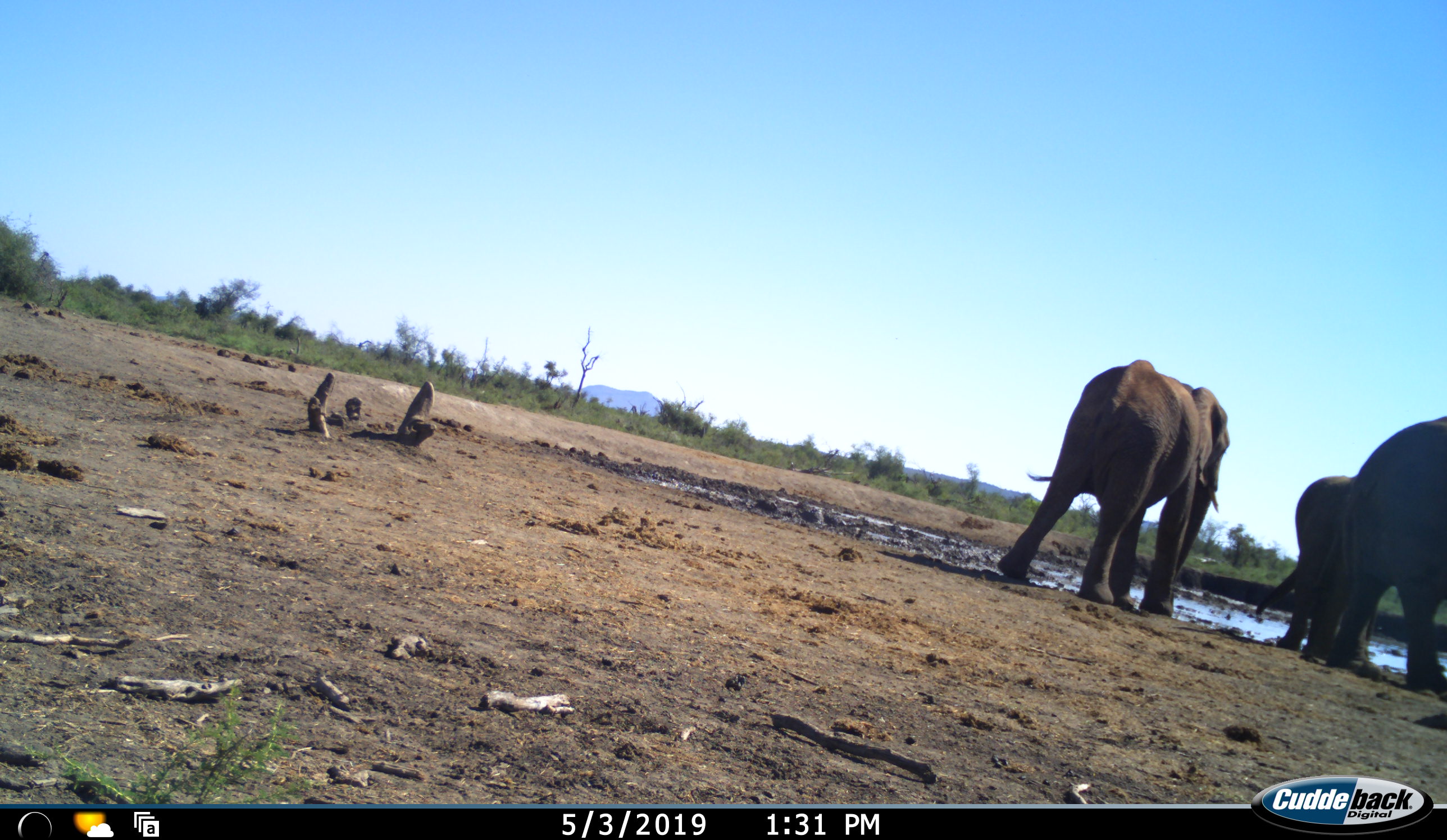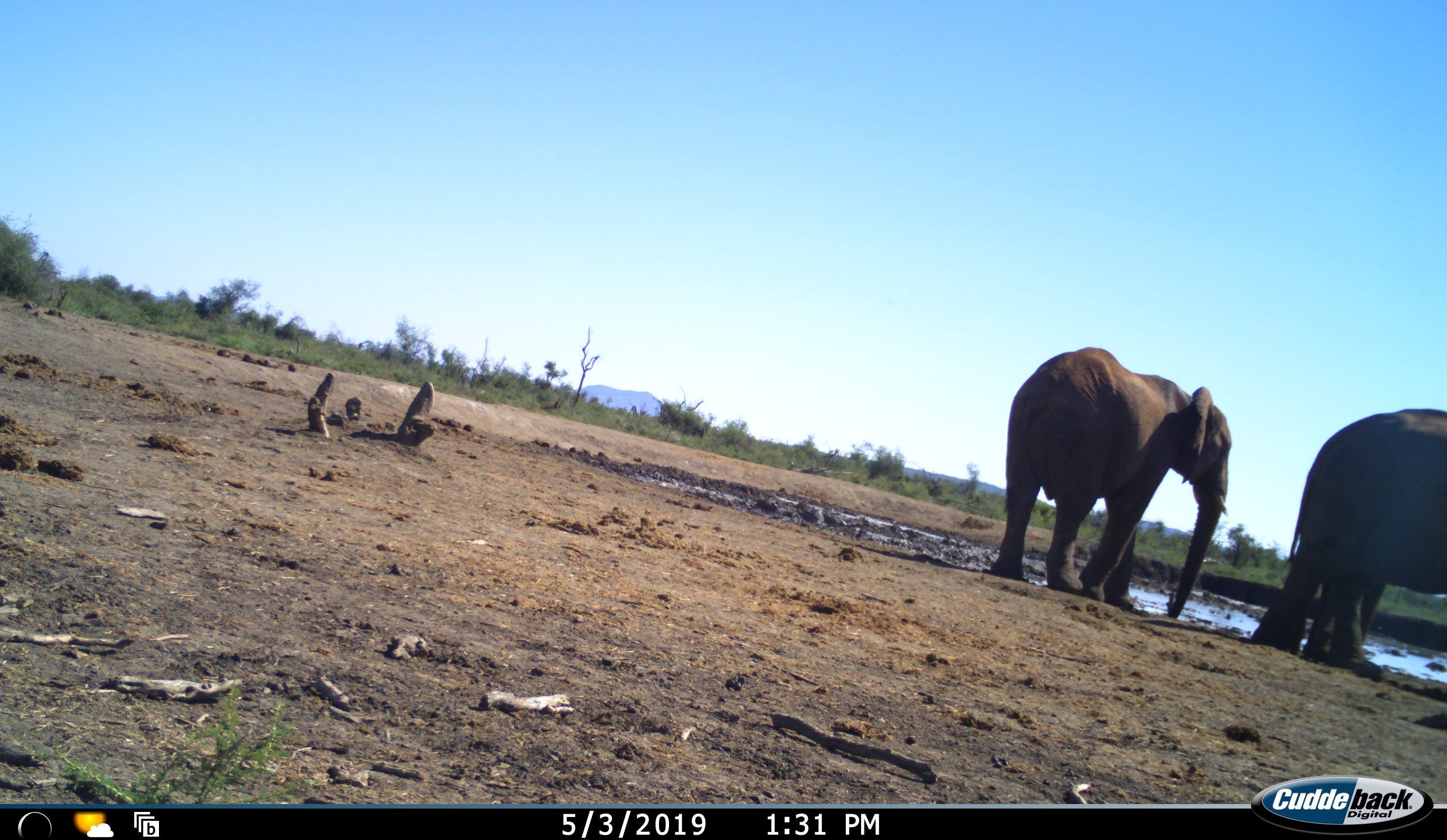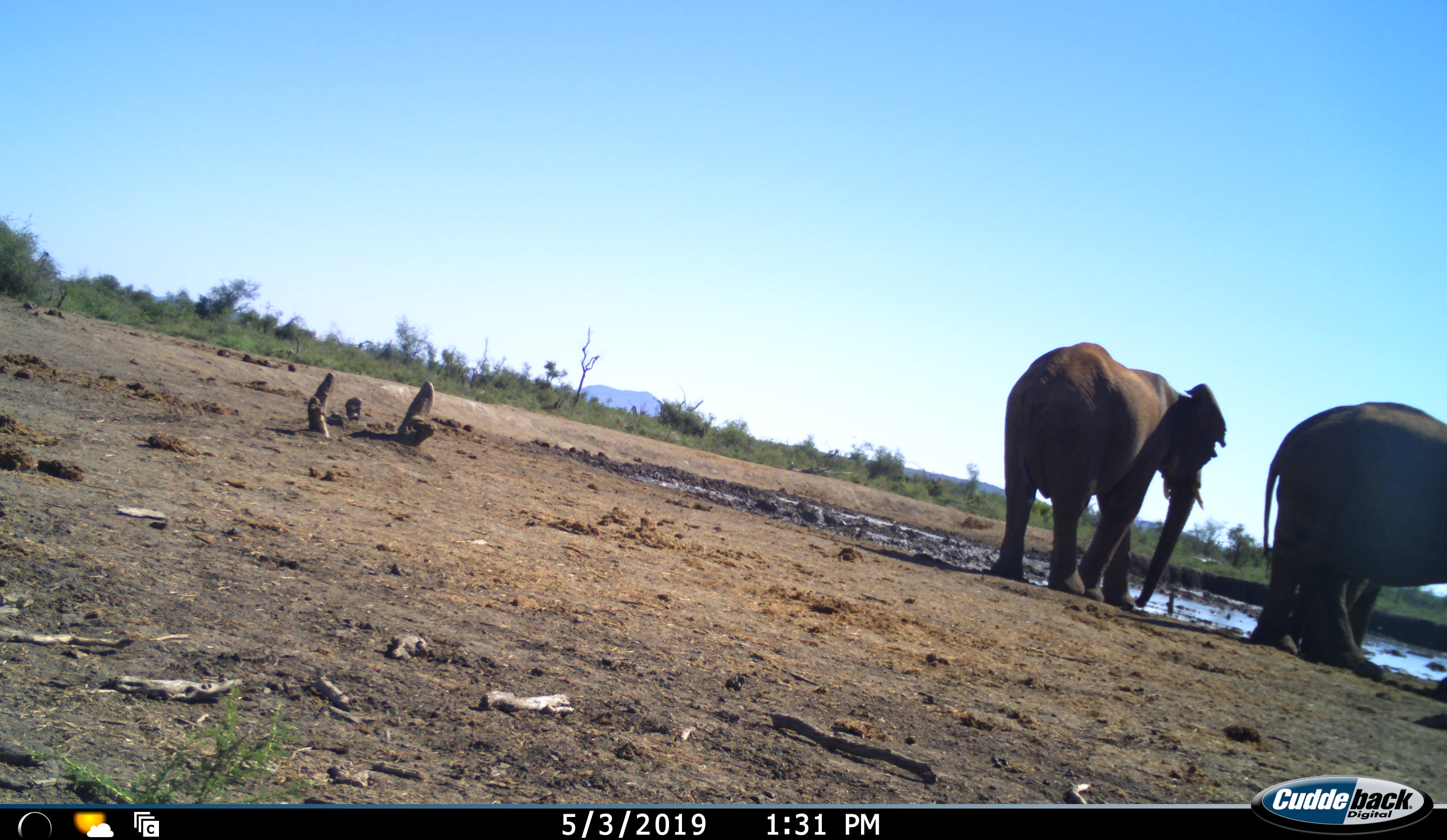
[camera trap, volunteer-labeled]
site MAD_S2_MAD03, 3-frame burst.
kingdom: Animalia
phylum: Chordata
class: Mammalia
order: Proboscidea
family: Elephantidae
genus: Loxodonta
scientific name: Loxodonta africana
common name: african bush elephant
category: elephant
Elephant (african bush elephant) (Loxodonta africana), count 3. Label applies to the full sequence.